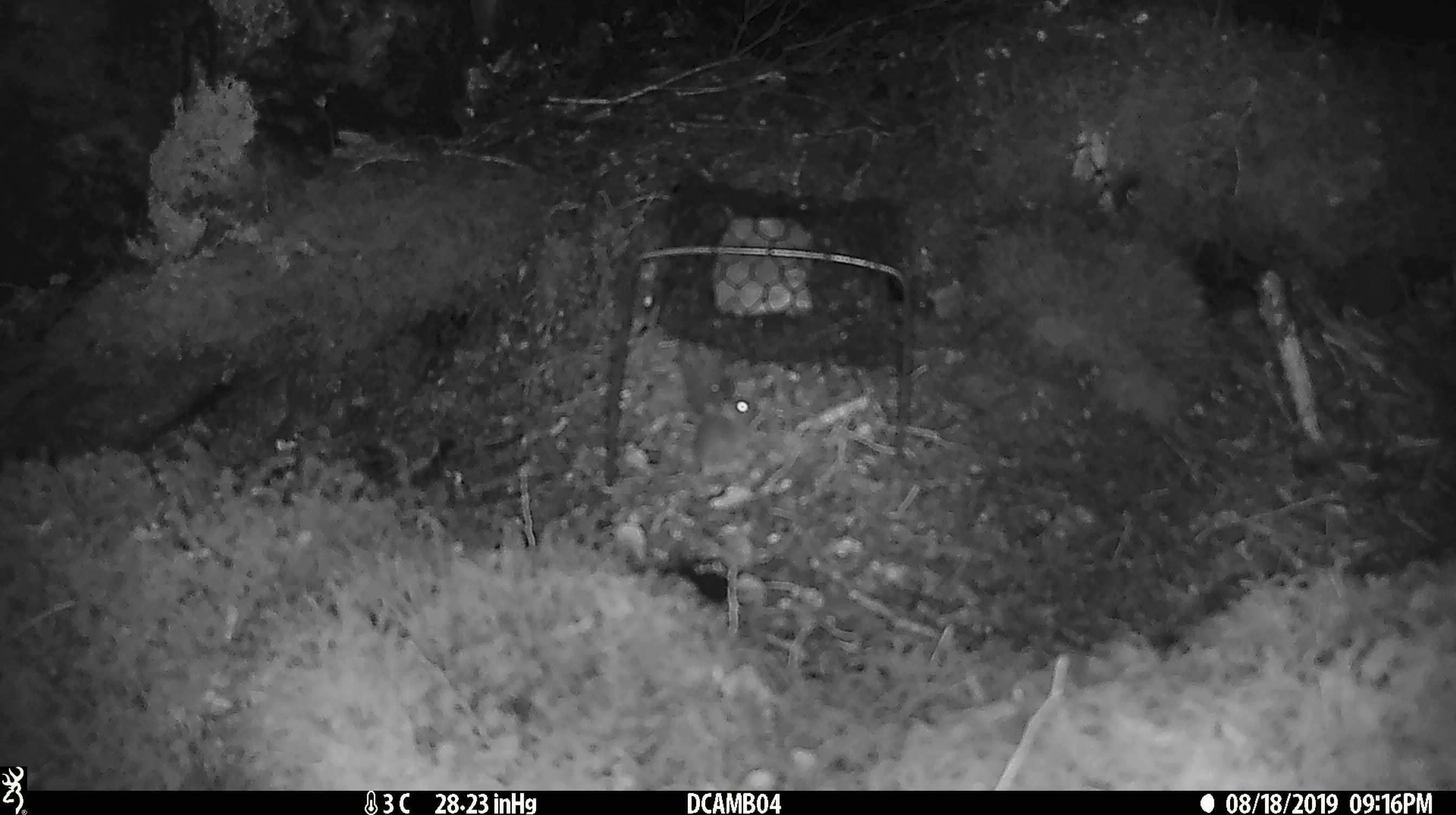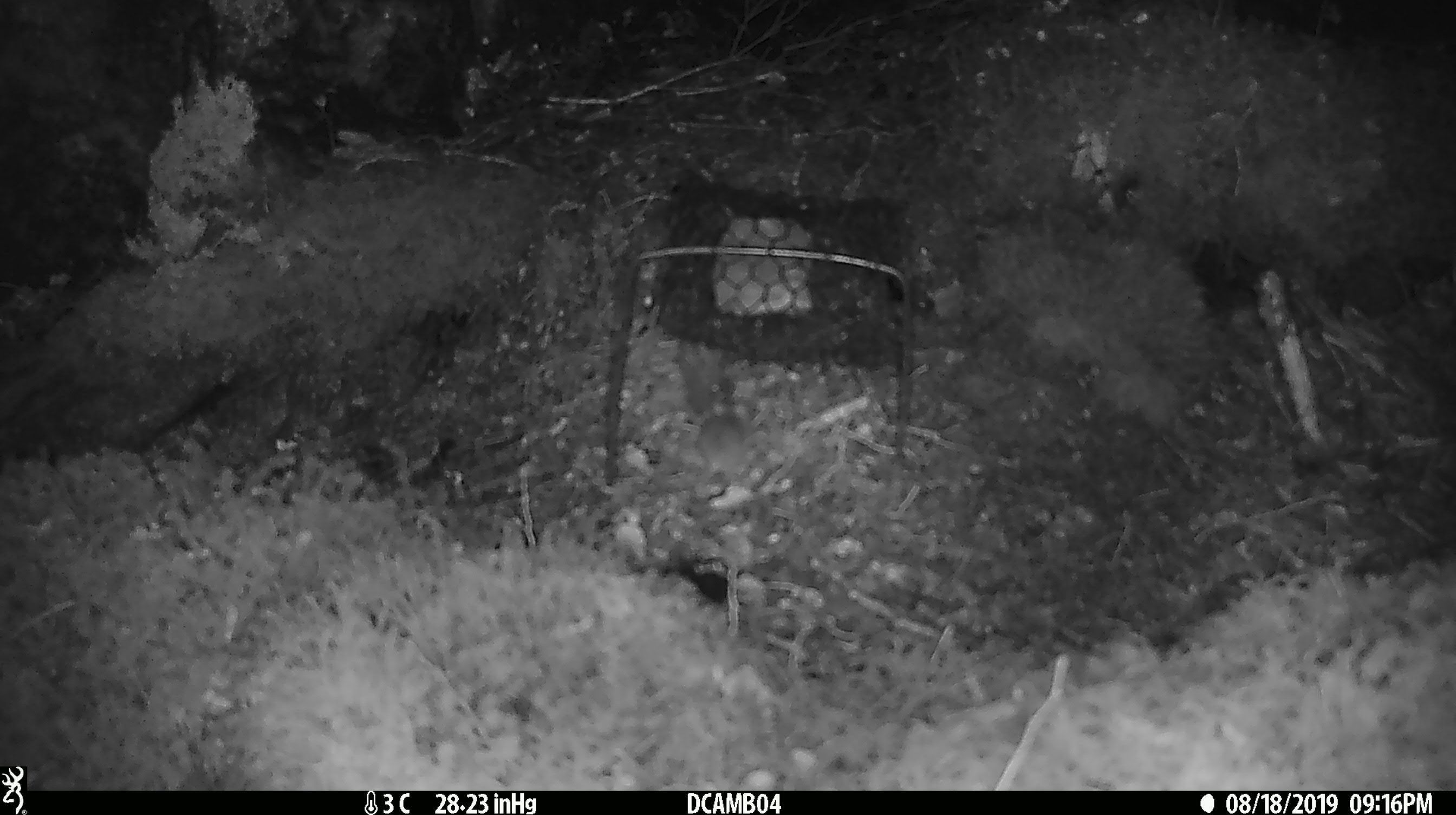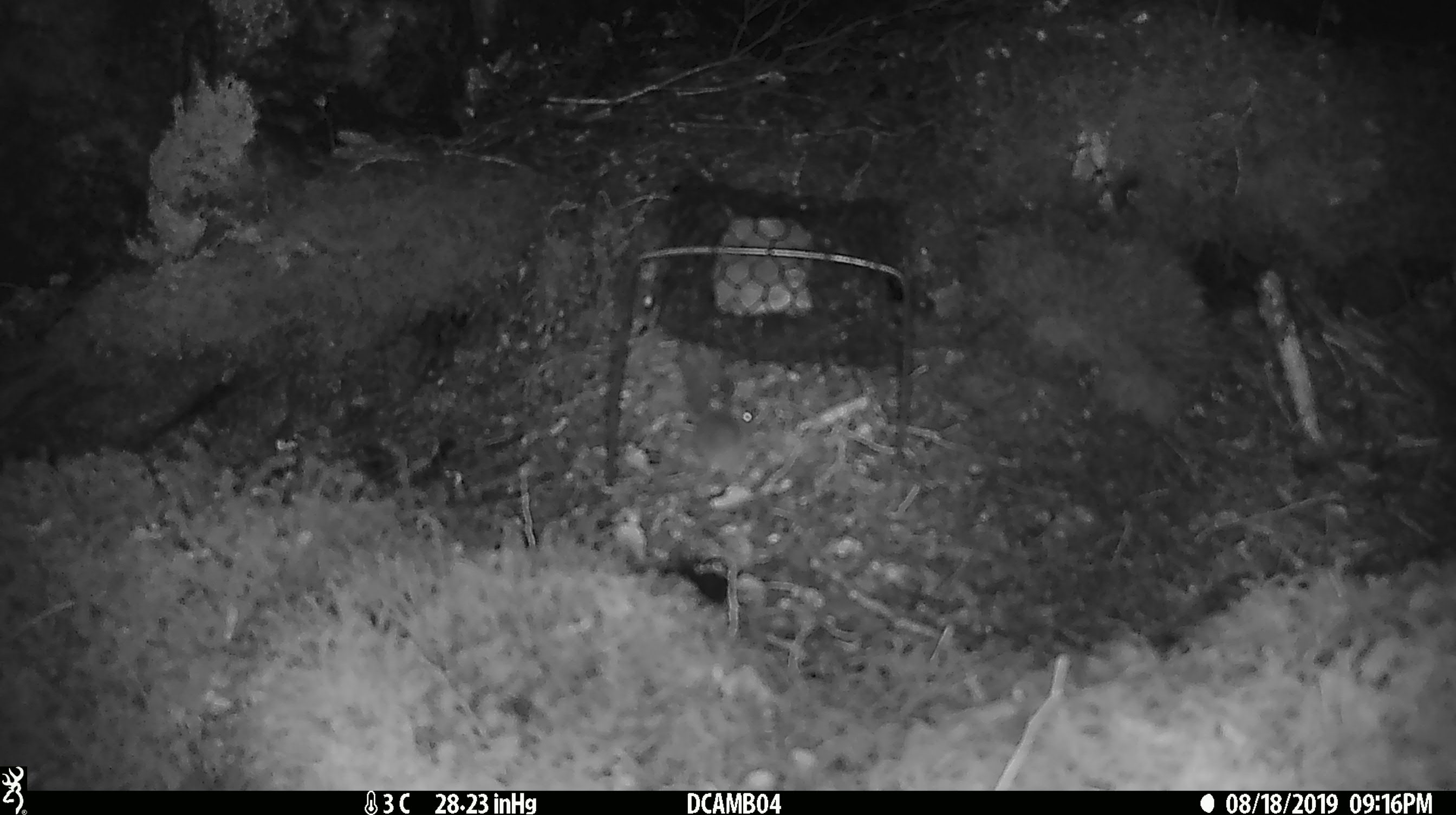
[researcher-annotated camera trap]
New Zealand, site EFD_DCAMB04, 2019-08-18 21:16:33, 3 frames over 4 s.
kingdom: Animalia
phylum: Chordata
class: Mammalia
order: Rodentia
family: Muridae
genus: Mus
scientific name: Mus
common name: mouse